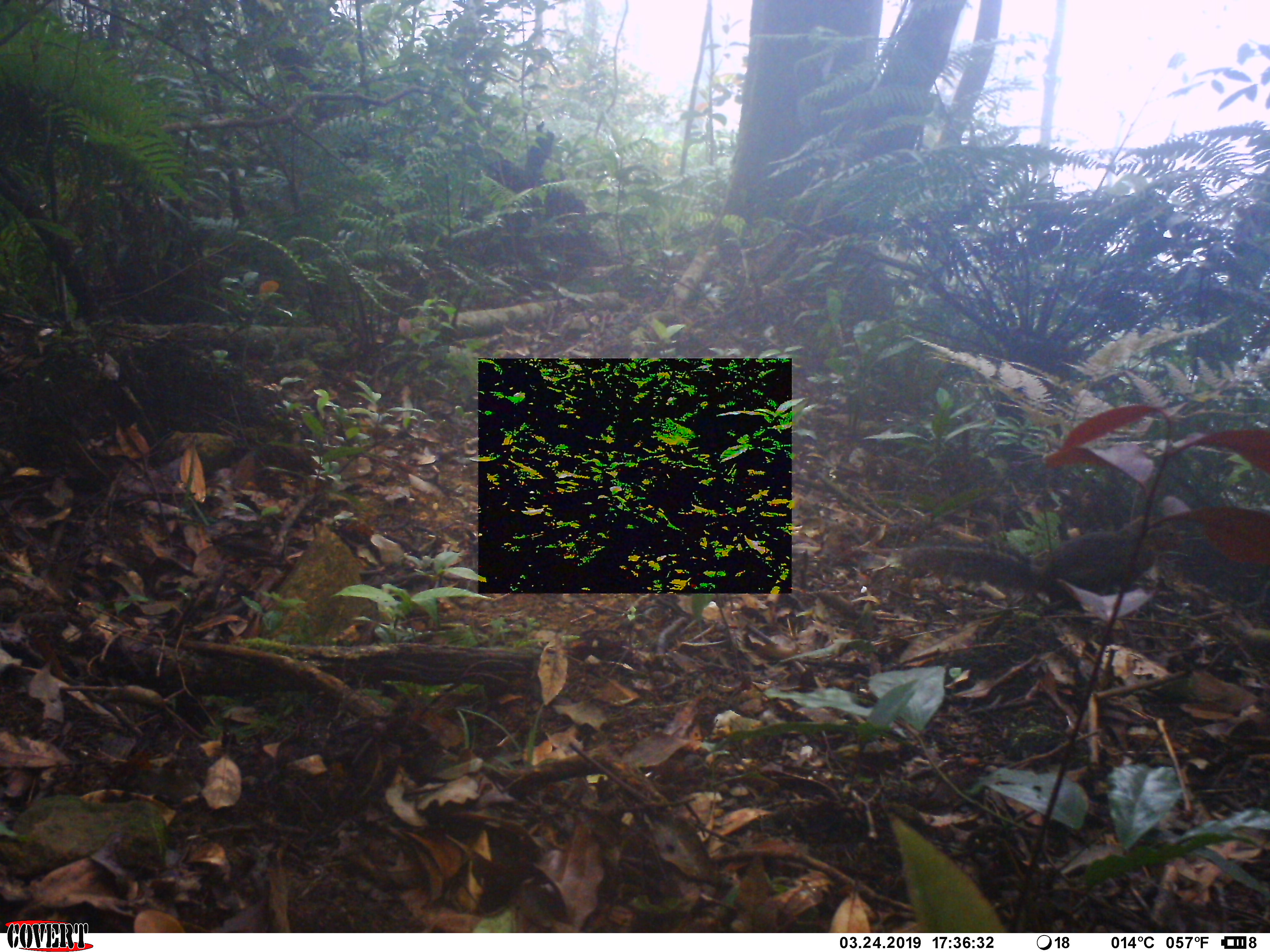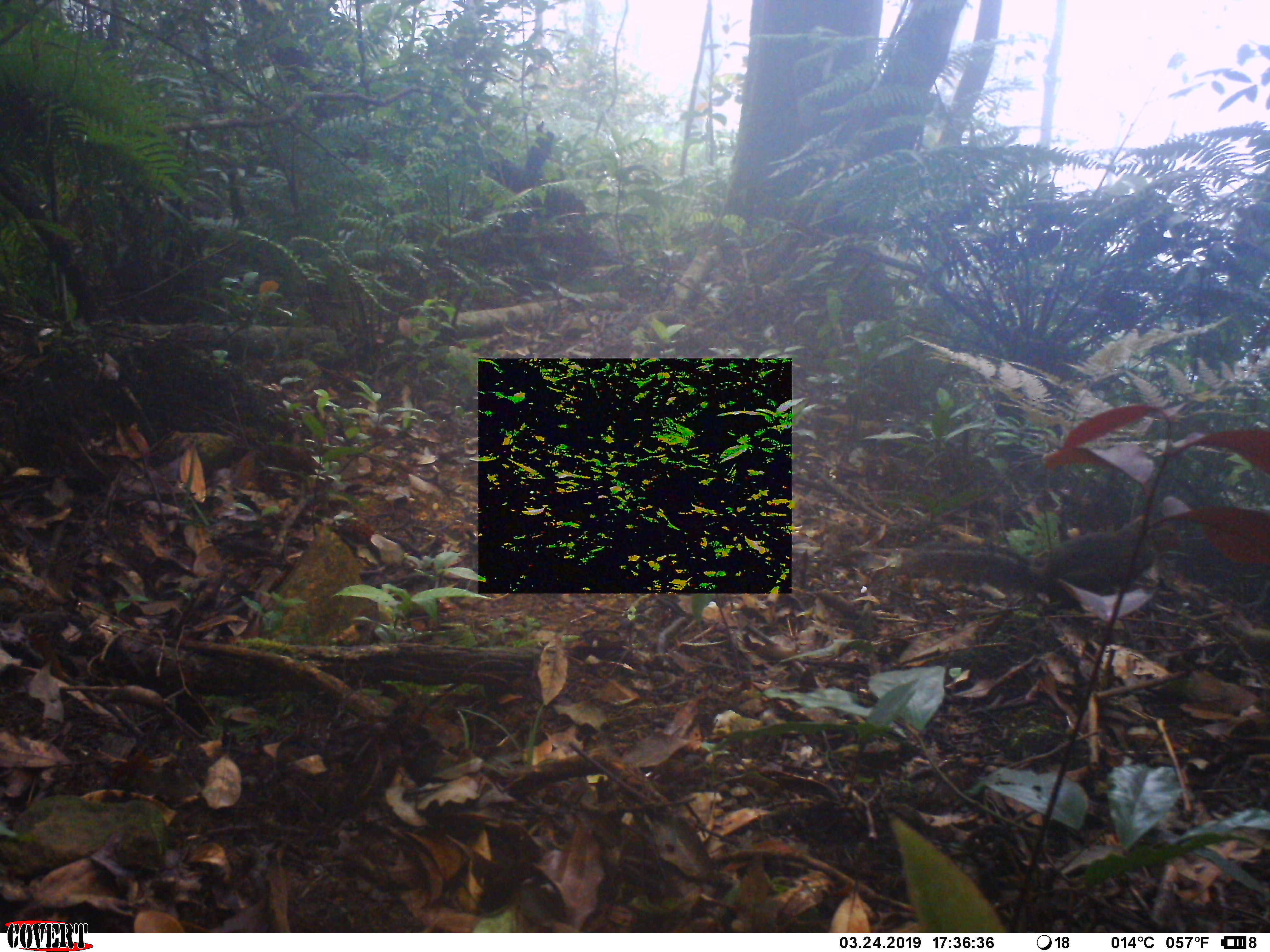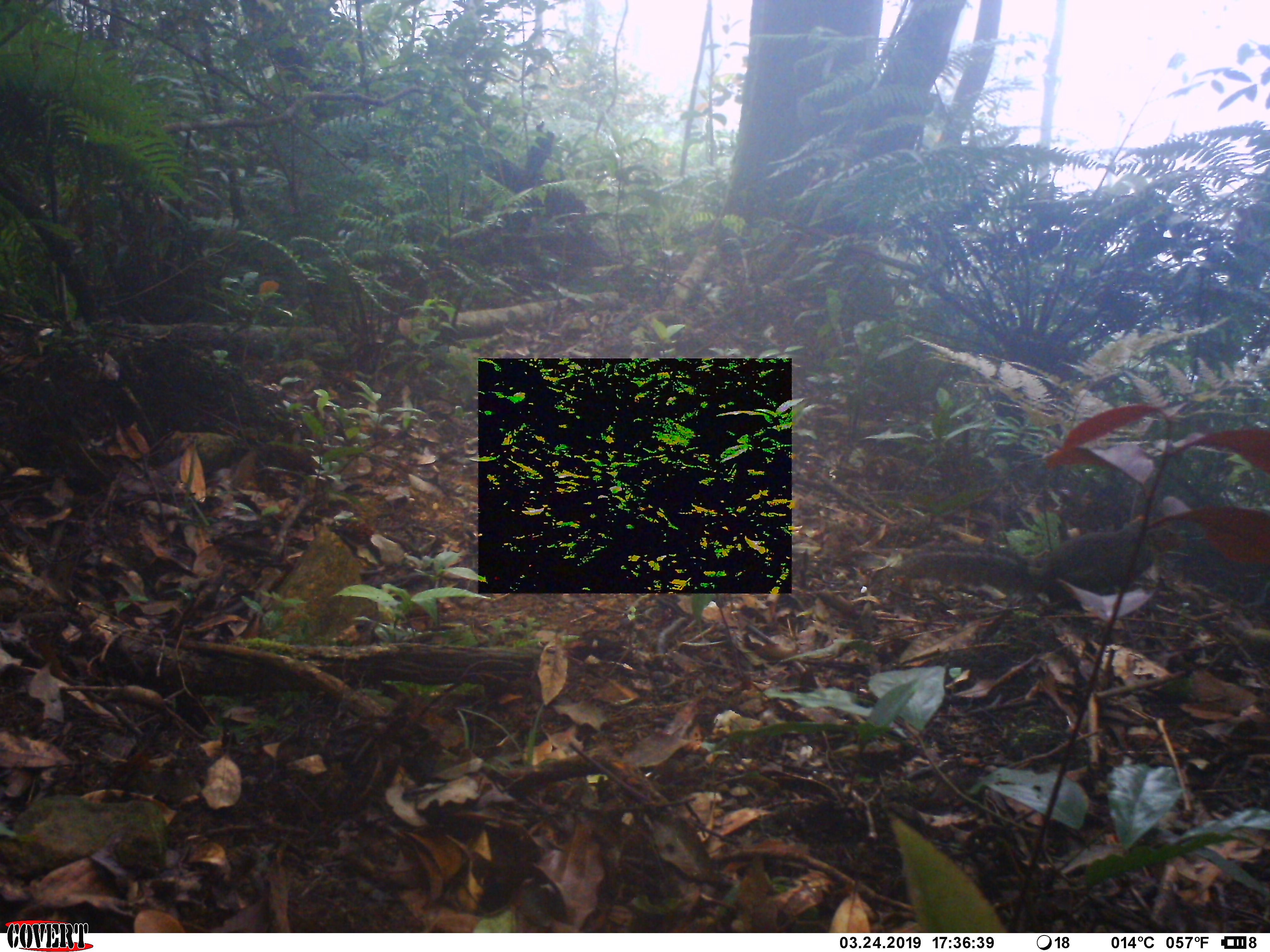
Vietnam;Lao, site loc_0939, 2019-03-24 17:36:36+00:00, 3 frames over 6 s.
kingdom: Animalia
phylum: Chordata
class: Mammalia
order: Rodentia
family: Sciuridae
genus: Dremomys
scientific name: Dremomys rufigenis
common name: red-cheeked squirrel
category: red cheeked squirrel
Red cheeked squirrel (red-cheeked squirrel) (Dremomys rufigenis). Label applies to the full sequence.